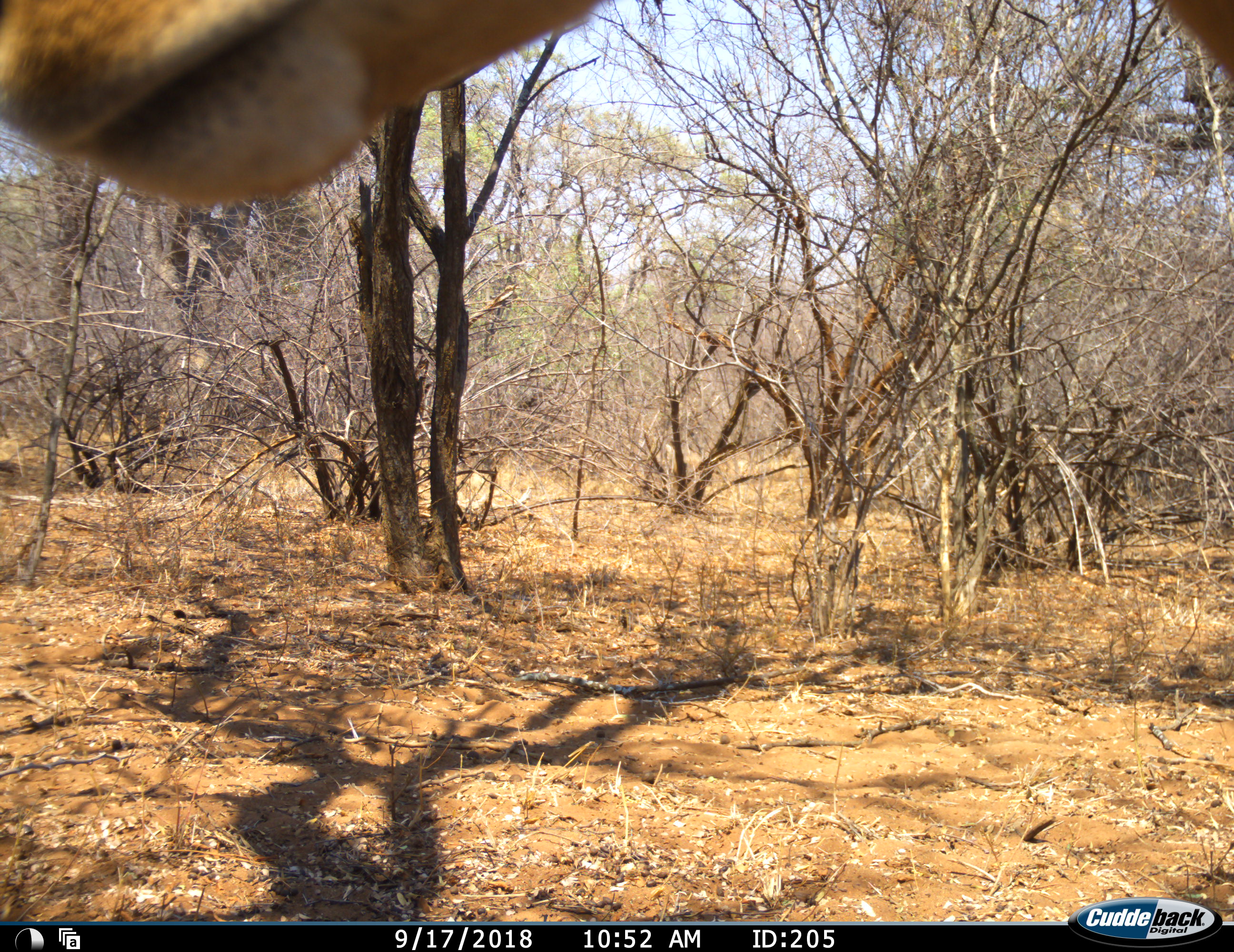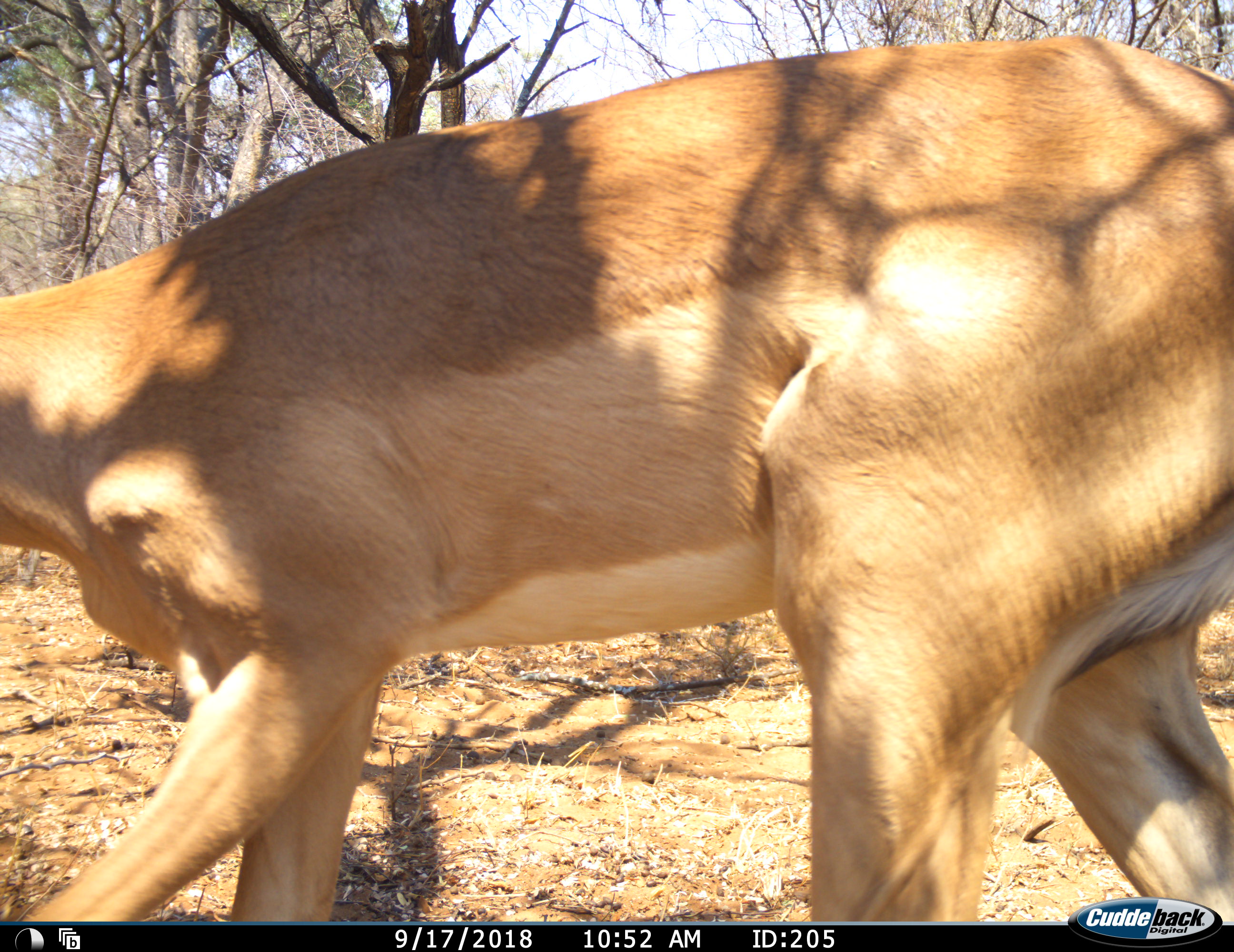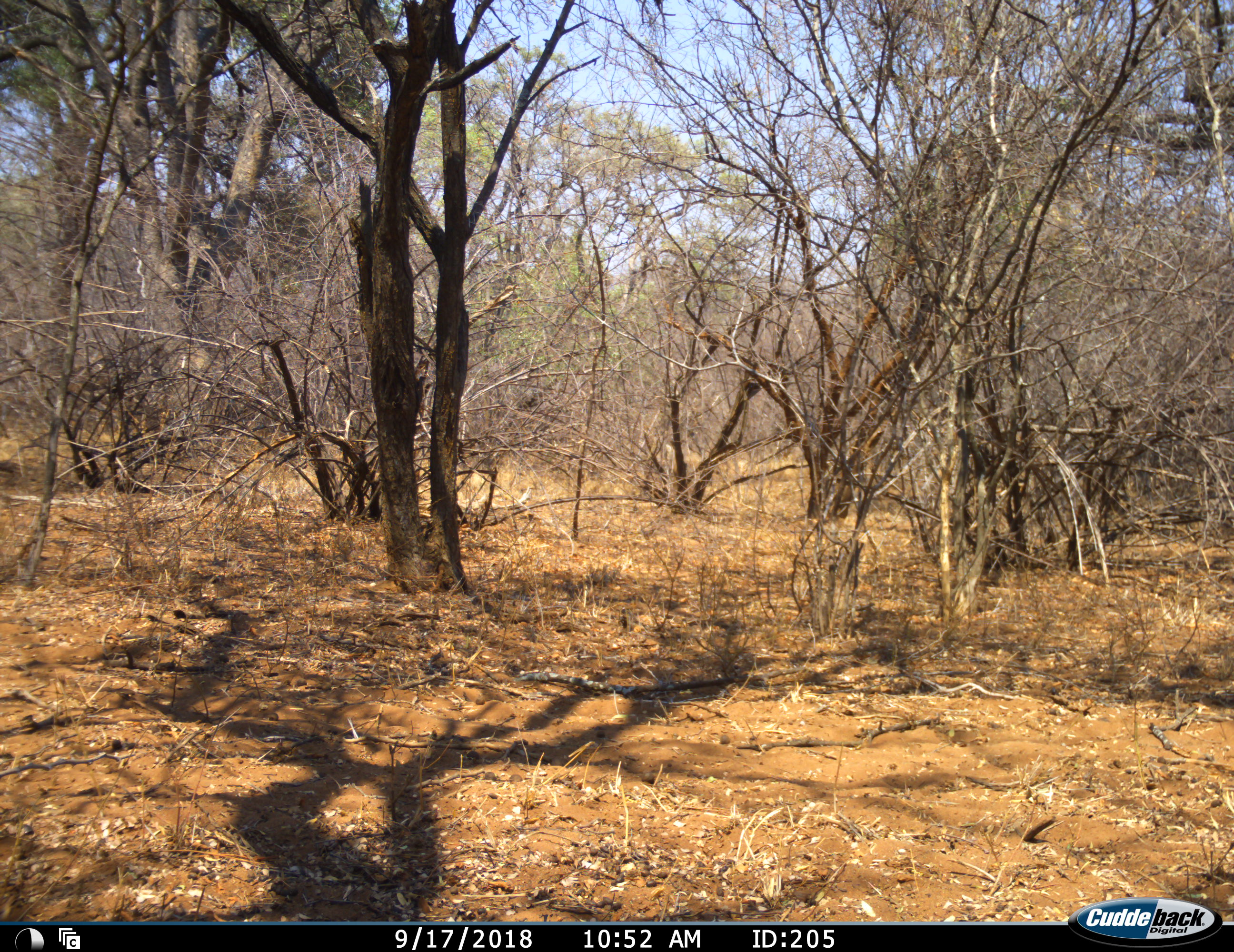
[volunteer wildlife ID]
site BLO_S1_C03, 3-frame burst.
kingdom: Animalia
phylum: Chordata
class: Mammalia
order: Artiodactyla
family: Bovidae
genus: Aepyceros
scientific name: Aepyceros melampus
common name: impala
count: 1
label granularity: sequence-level